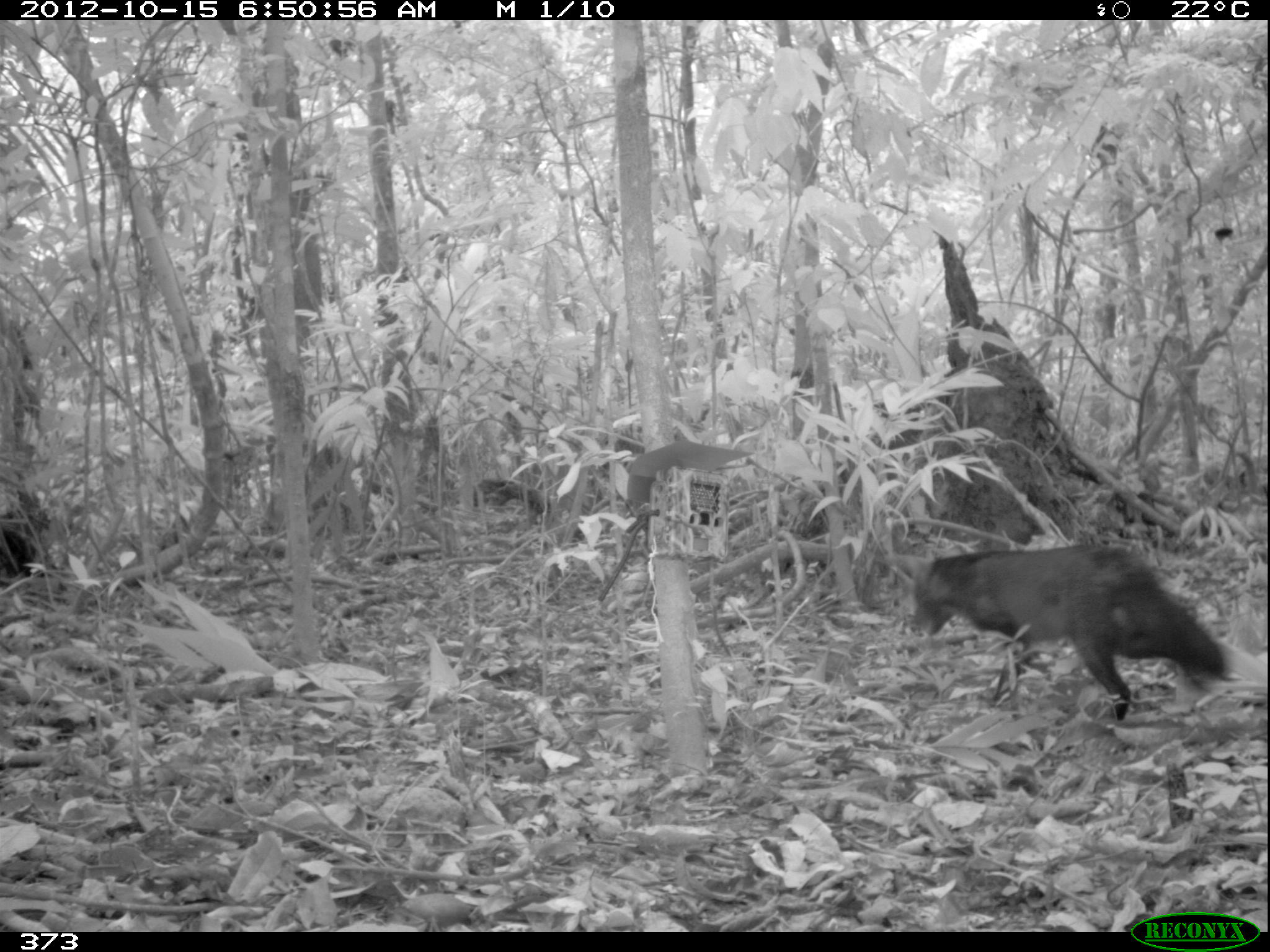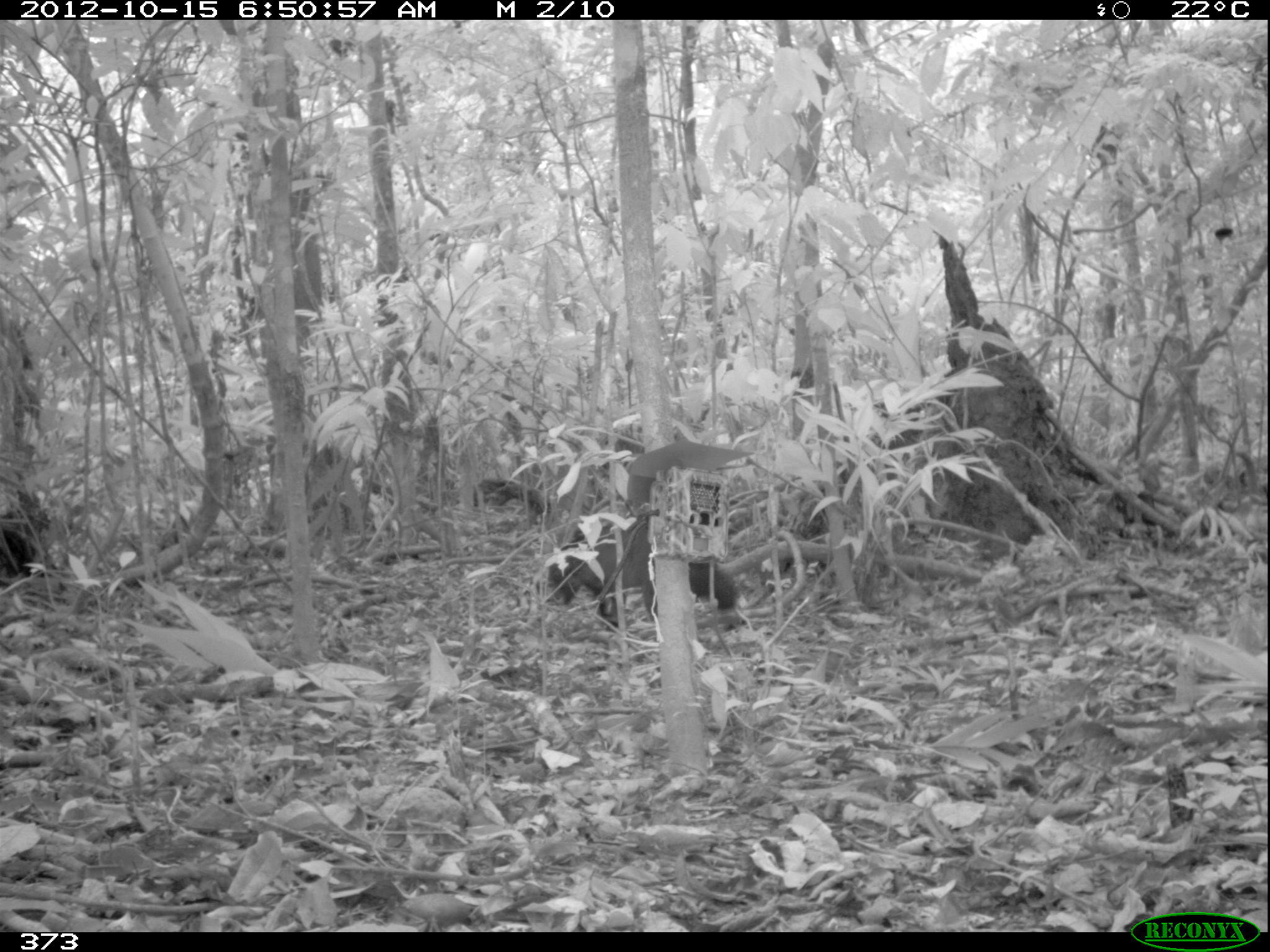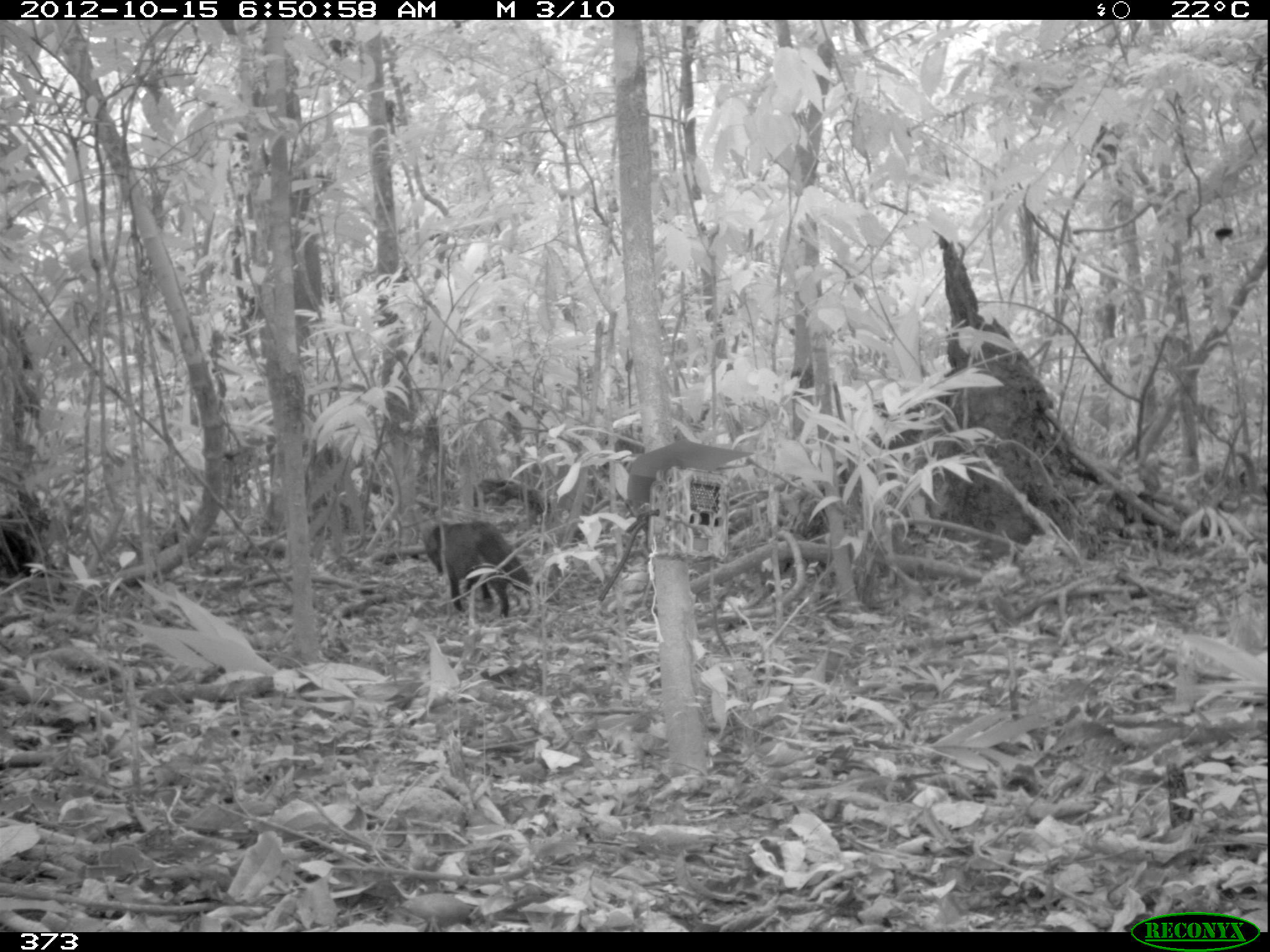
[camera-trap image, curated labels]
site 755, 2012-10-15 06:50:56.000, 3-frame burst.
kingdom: Animalia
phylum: Chordata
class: Mammalia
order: Carnivora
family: Canidae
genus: Atelocynus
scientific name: Atelocynus microtis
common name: short-eared dog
Atelocynus microtis (short-eared dog).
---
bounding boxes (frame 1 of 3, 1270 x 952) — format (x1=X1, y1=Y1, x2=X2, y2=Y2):
atelocynus microtis: (x1=902, y1=539, x2=1226, y2=722)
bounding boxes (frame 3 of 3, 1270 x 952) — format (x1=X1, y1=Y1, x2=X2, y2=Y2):
atelocynus microtis: (x1=425, y1=520, x2=533, y2=618)